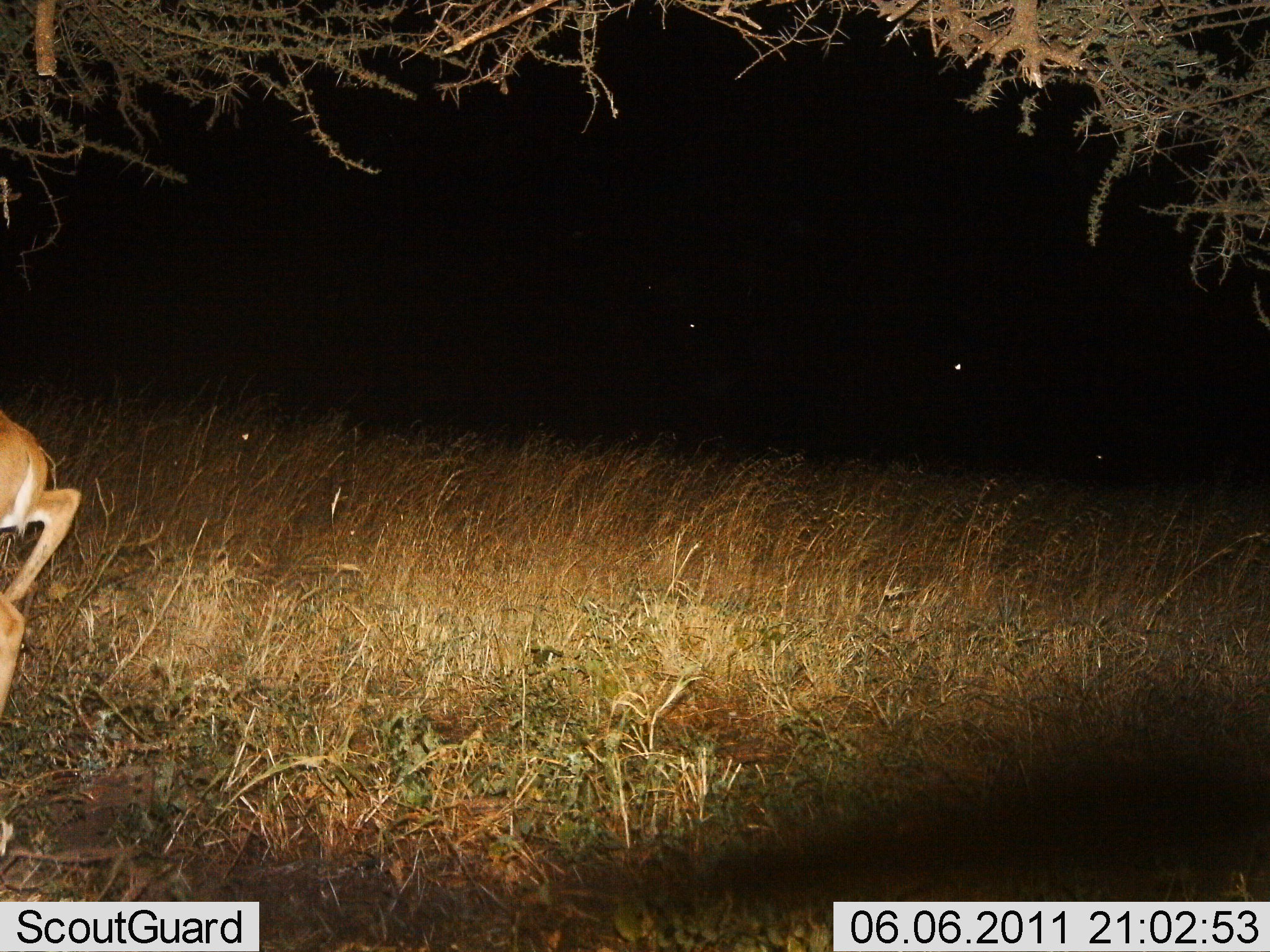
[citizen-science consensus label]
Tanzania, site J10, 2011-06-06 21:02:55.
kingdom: Animalia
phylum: Chordata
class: Mammalia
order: Artiodactyla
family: Bovidae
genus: Madoqua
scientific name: Madoqua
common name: dikdik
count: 1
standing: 20%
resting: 0%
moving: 80%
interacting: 0%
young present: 0%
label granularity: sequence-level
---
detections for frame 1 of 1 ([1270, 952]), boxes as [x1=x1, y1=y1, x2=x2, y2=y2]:
animal: [x1=0, y1=412, x2=81, y2=857]